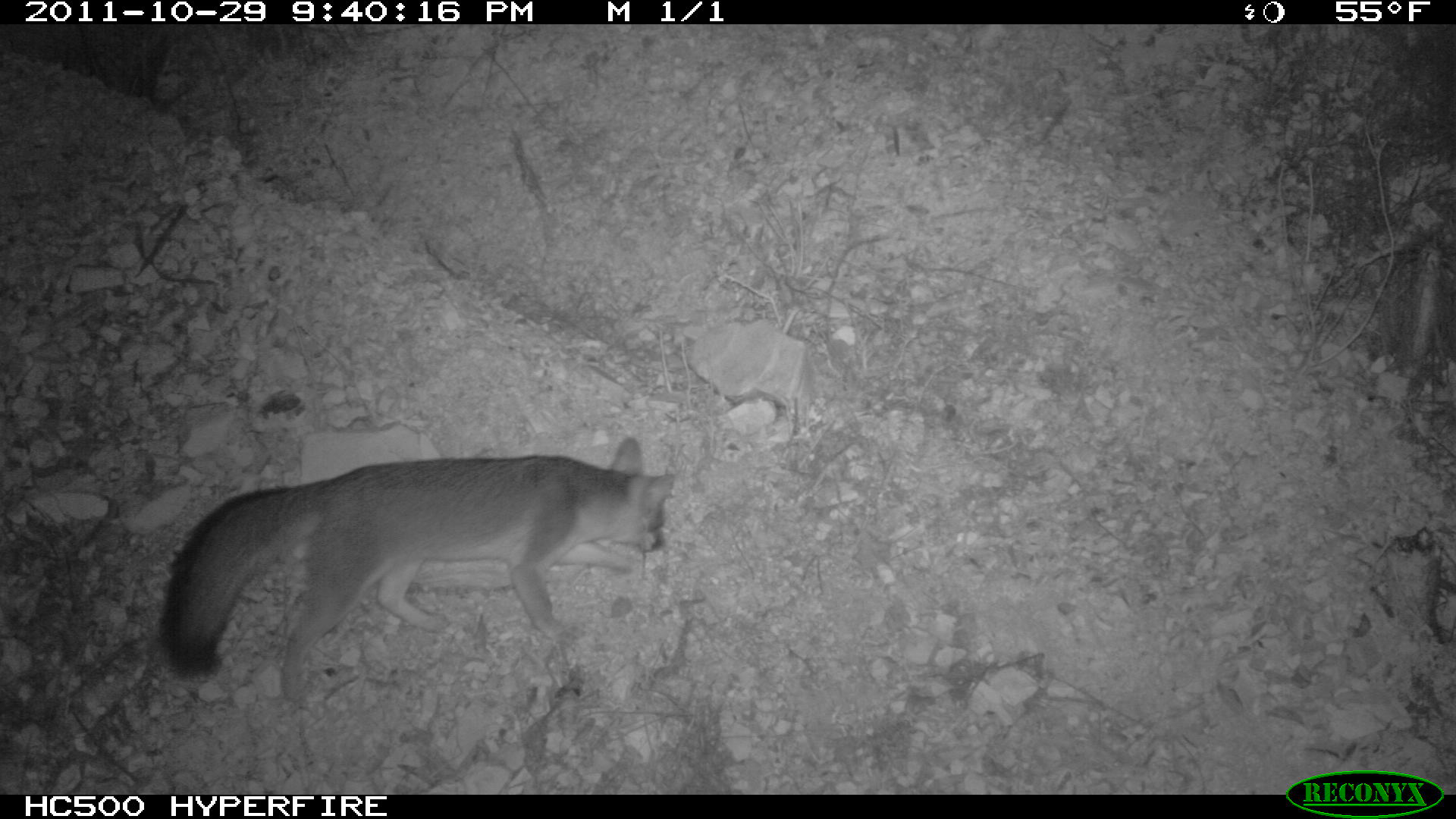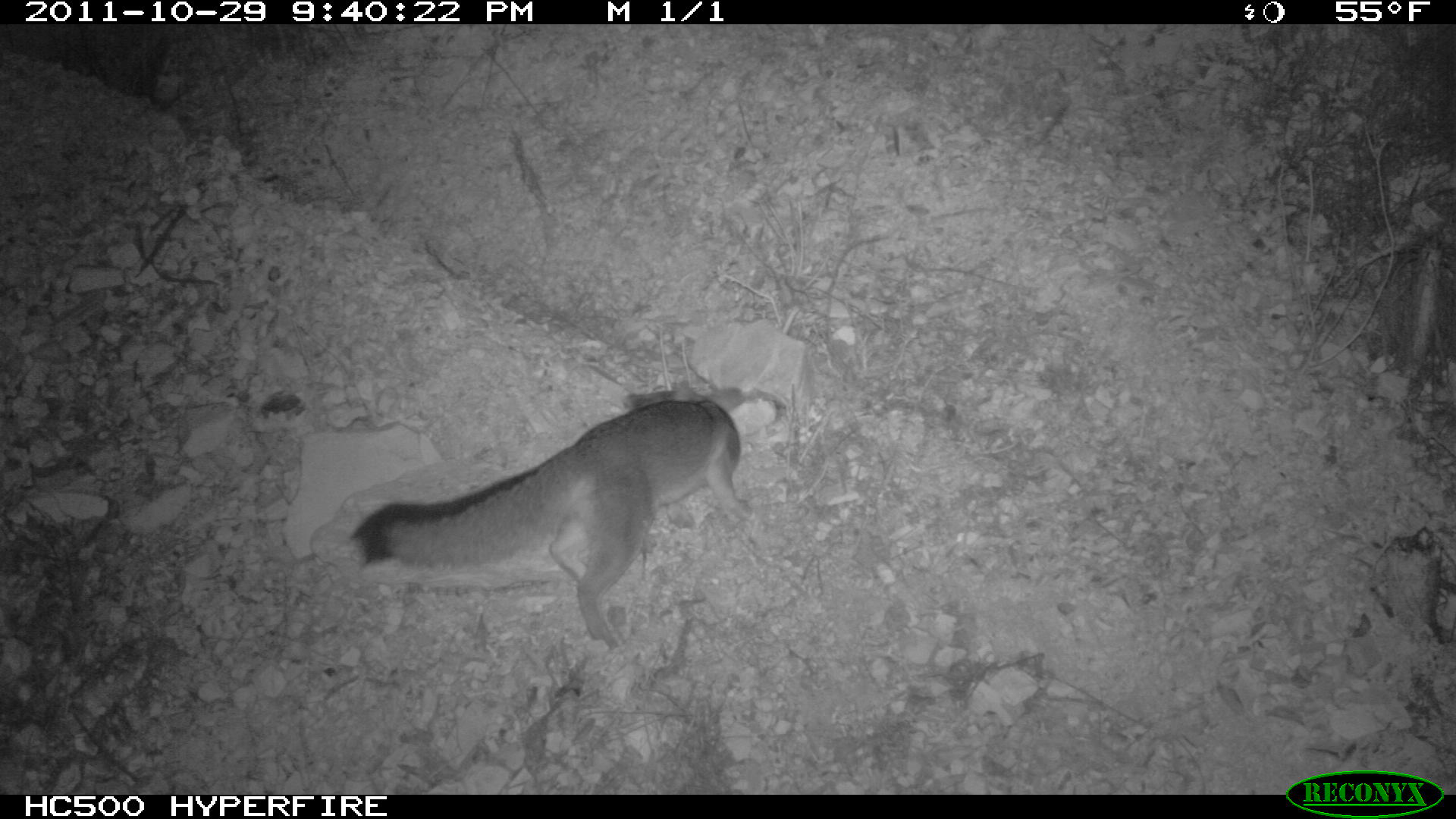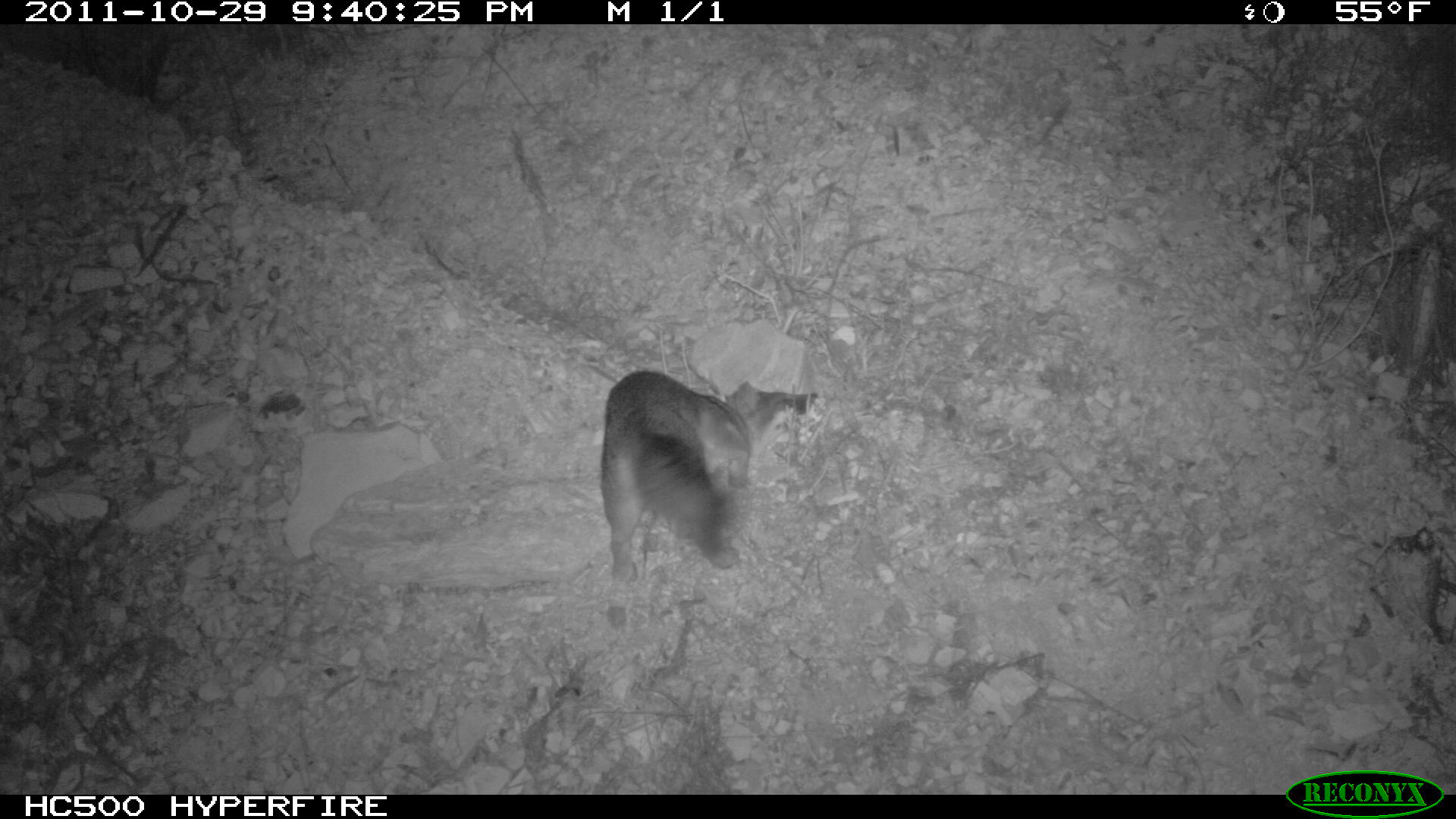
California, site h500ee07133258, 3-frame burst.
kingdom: Animalia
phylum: Chordata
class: Mammalia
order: Carnivora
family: Canidae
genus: Urocyon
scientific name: Urocyon littoralis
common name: island fox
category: fox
Fox (island fox) (Urocyon littoralis).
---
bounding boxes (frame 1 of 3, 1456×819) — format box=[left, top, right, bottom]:
fox: box=[159, 437, 674, 702]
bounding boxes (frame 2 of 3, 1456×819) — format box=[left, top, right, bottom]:
fox: box=[351, 375, 752, 651]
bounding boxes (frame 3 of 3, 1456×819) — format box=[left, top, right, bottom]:
fox: box=[600, 369, 816, 585]